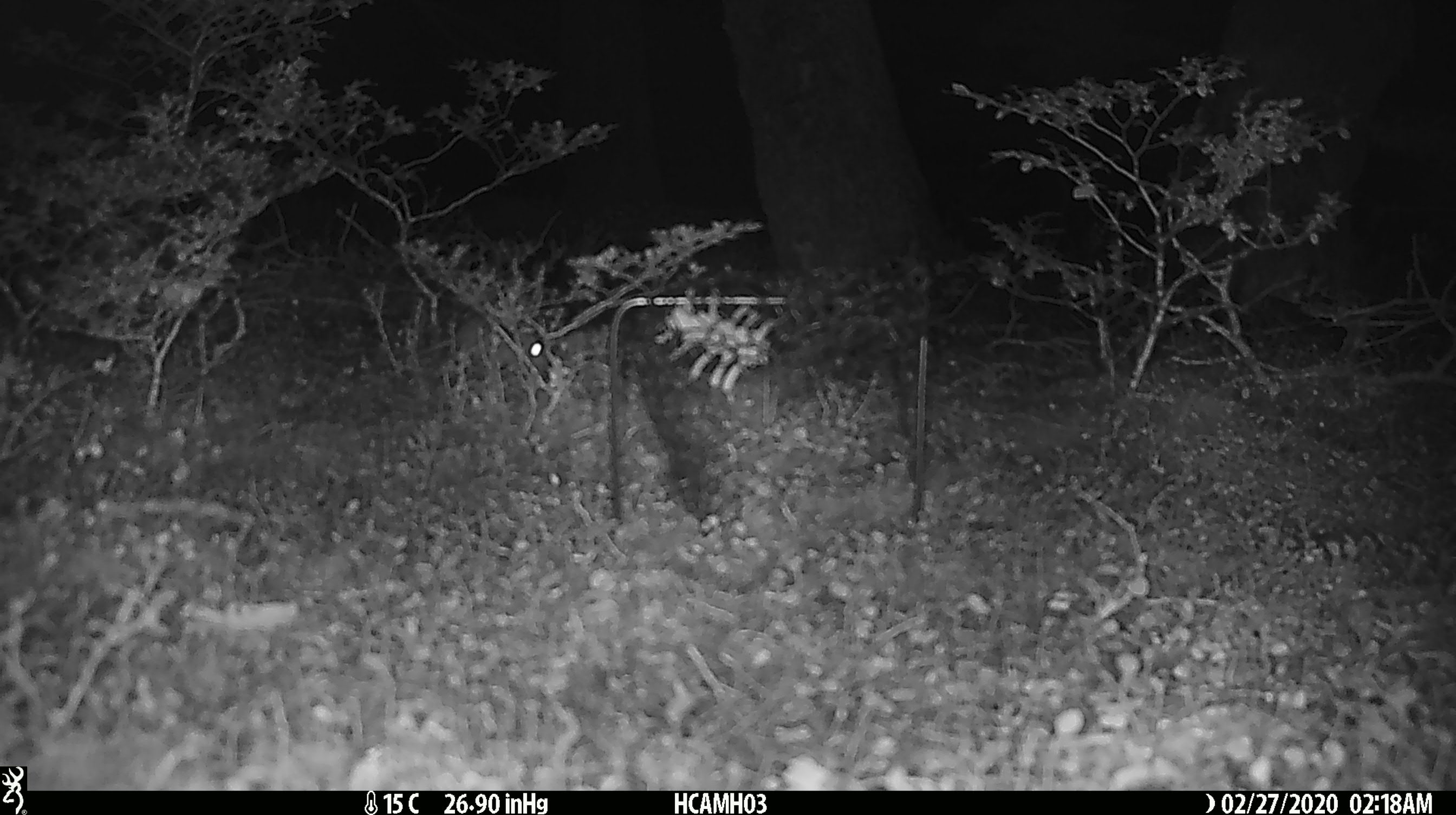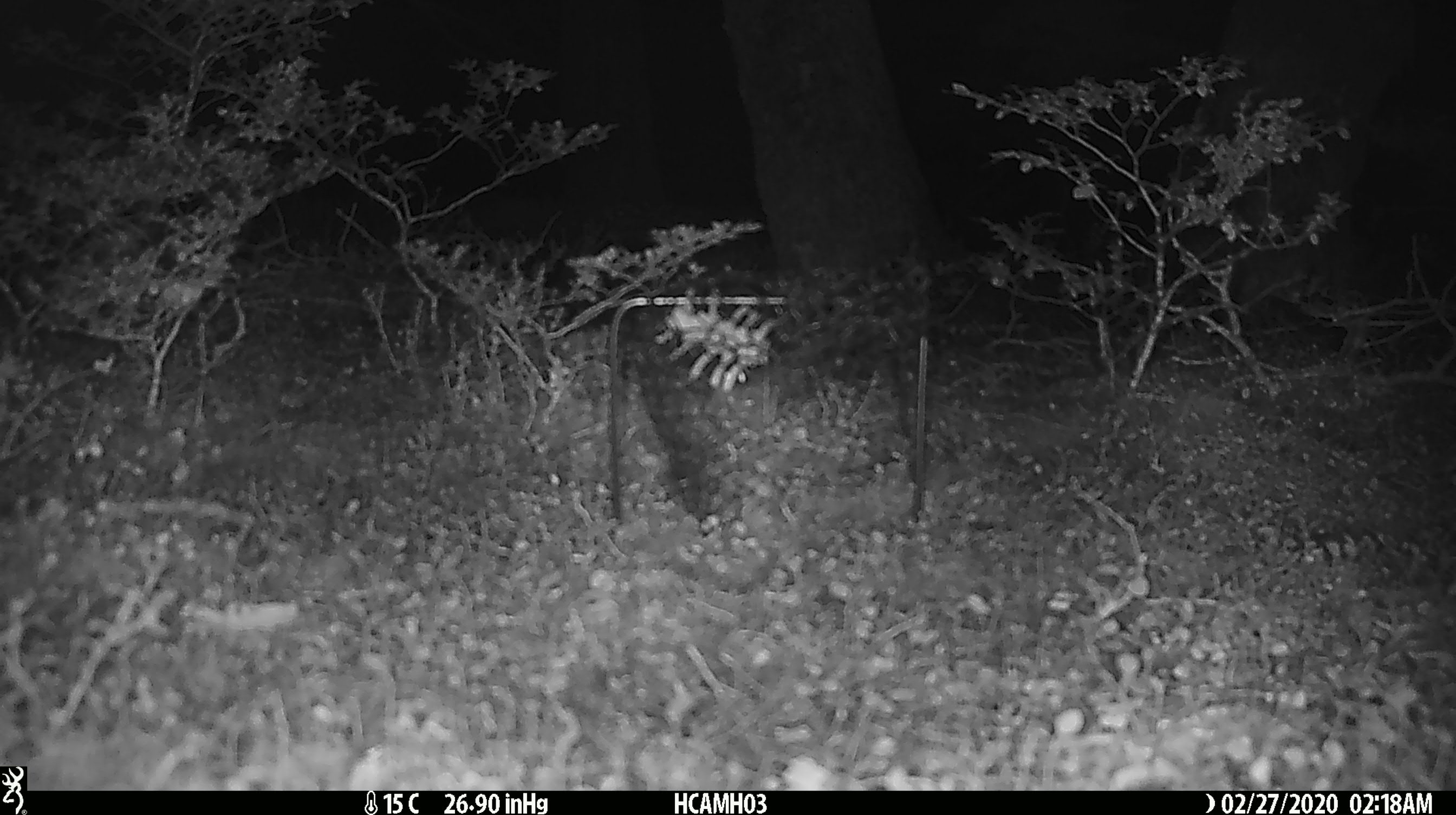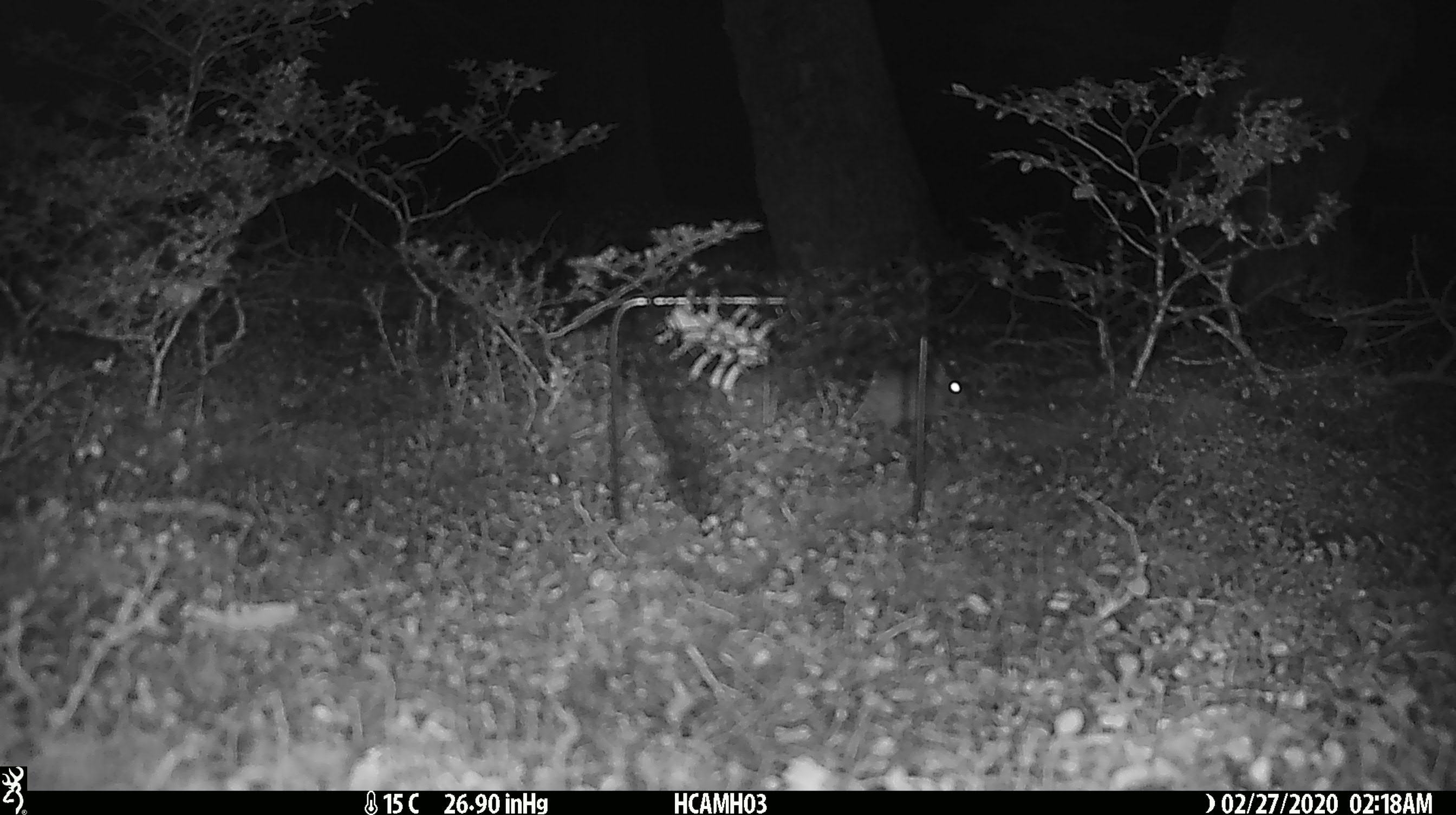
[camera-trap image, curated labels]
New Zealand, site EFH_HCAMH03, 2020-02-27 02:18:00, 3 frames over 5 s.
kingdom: Animalia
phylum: Chordata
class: Mammalia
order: Rodentia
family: Muridae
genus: Mus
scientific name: Mus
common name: mouse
Mouse (Mus).